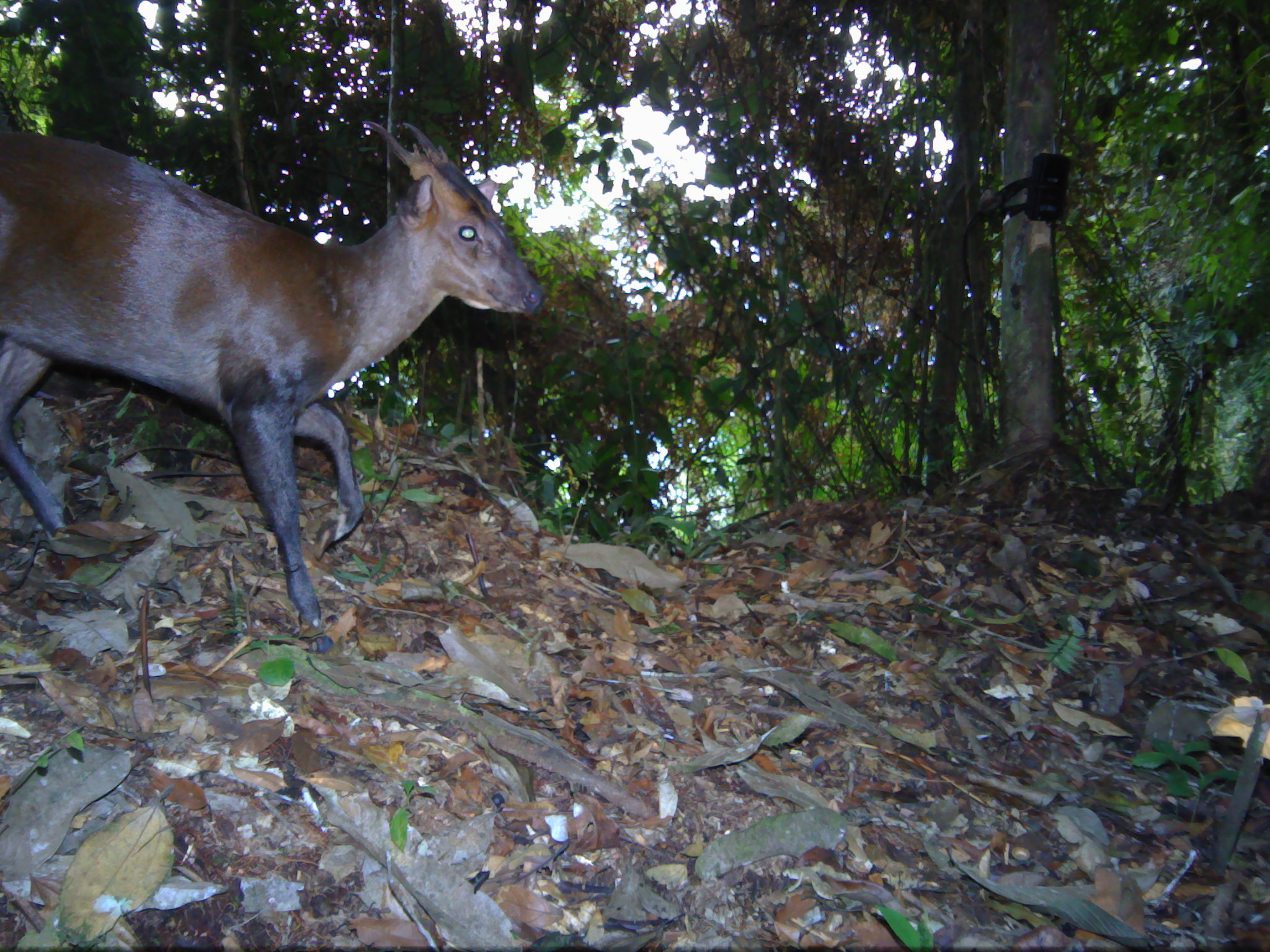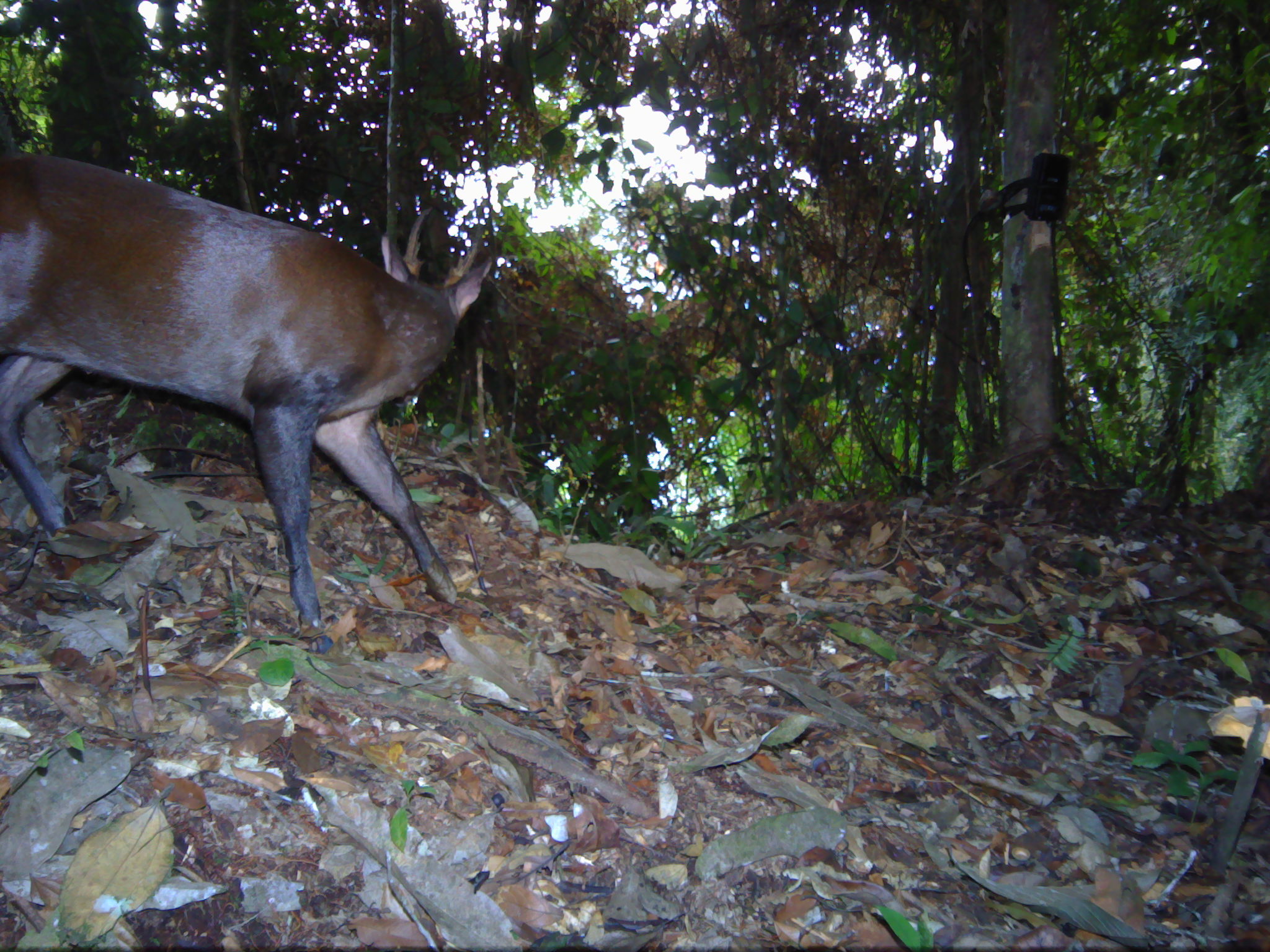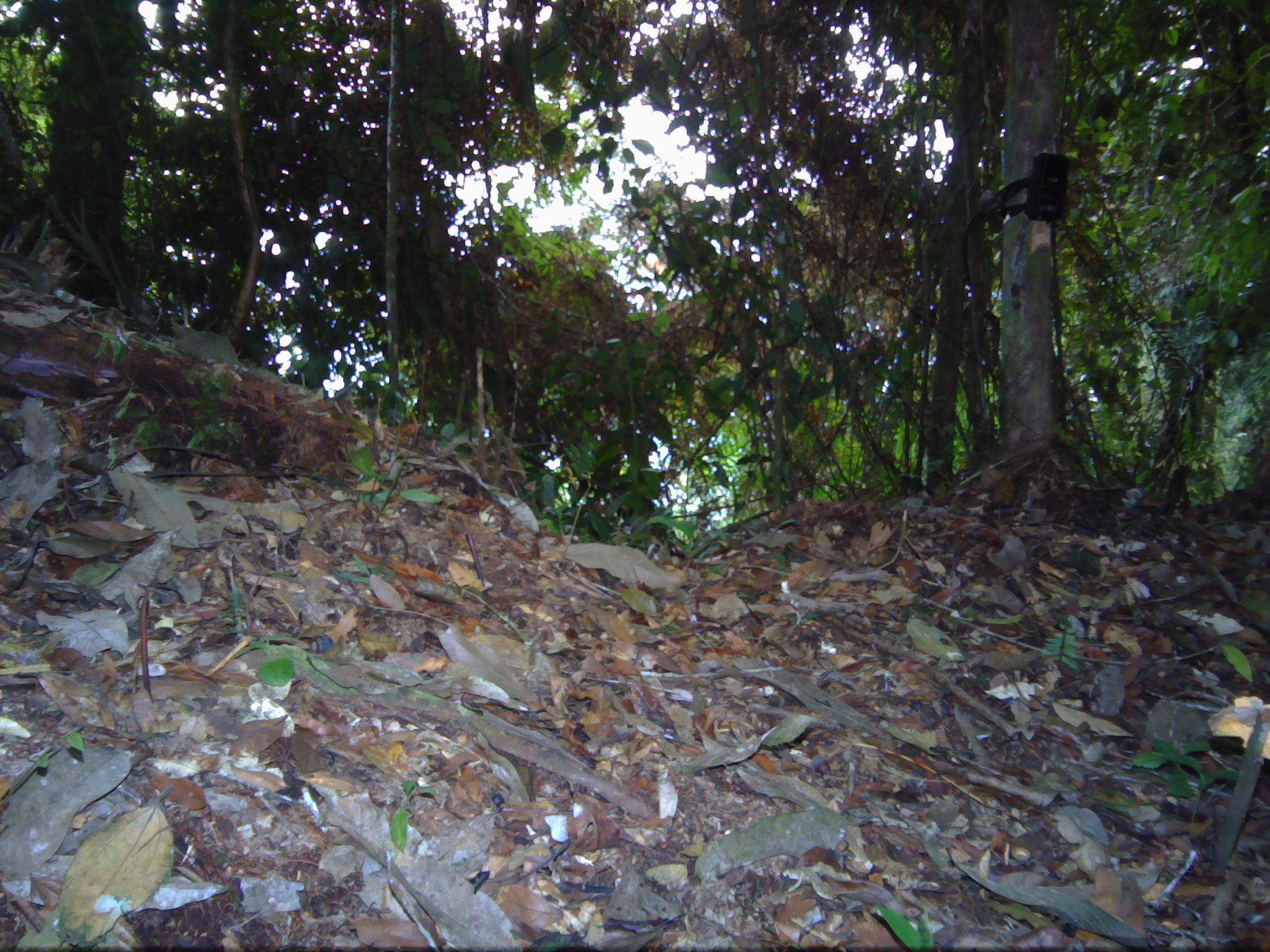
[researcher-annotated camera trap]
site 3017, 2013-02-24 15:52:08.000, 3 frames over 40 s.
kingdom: Animalia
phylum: Chordata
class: Mammalia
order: Artiodactyla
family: Cervidae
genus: Muntiacus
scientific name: Muntiacus muntjak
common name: southern red muntjac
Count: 1.